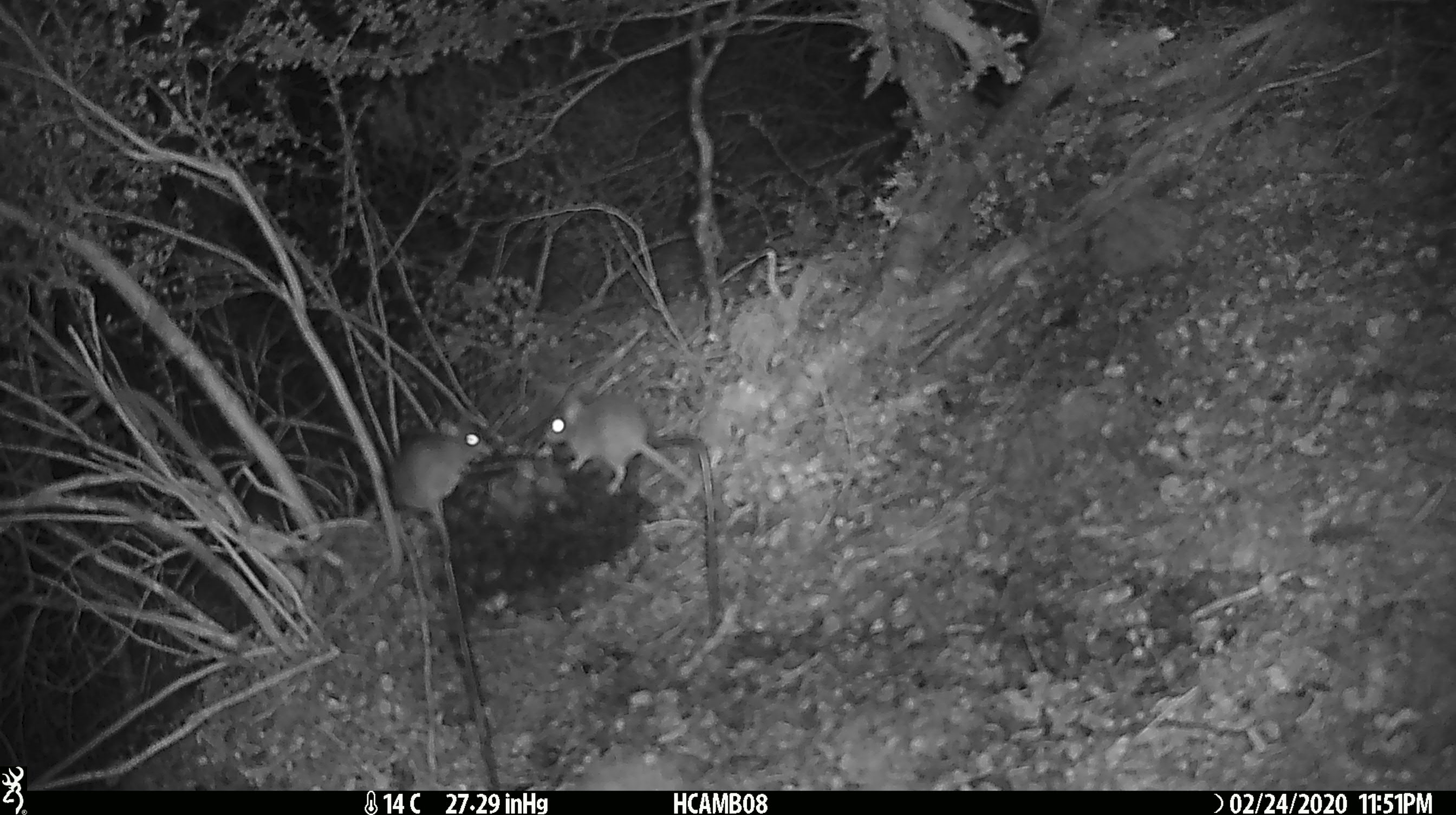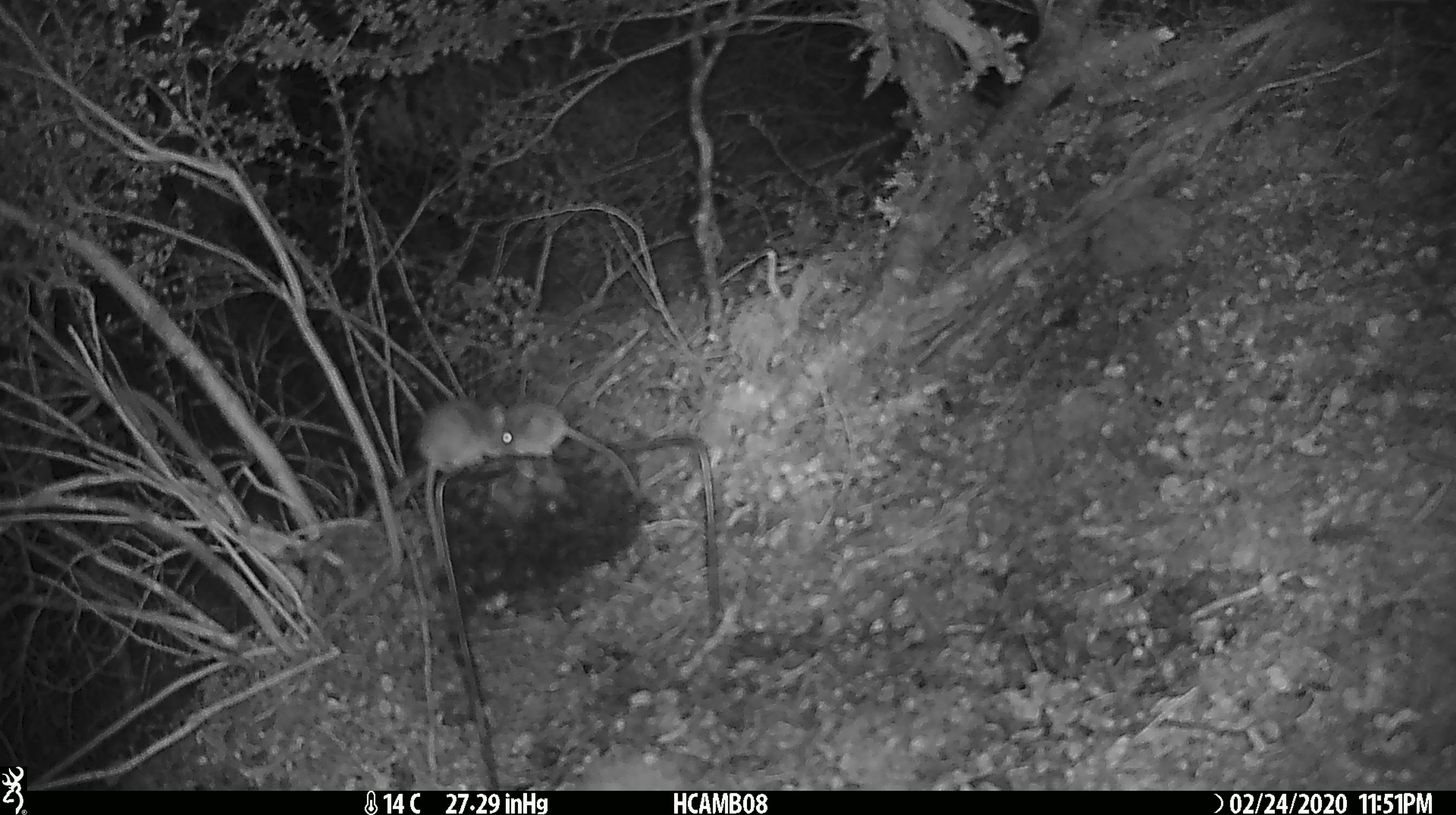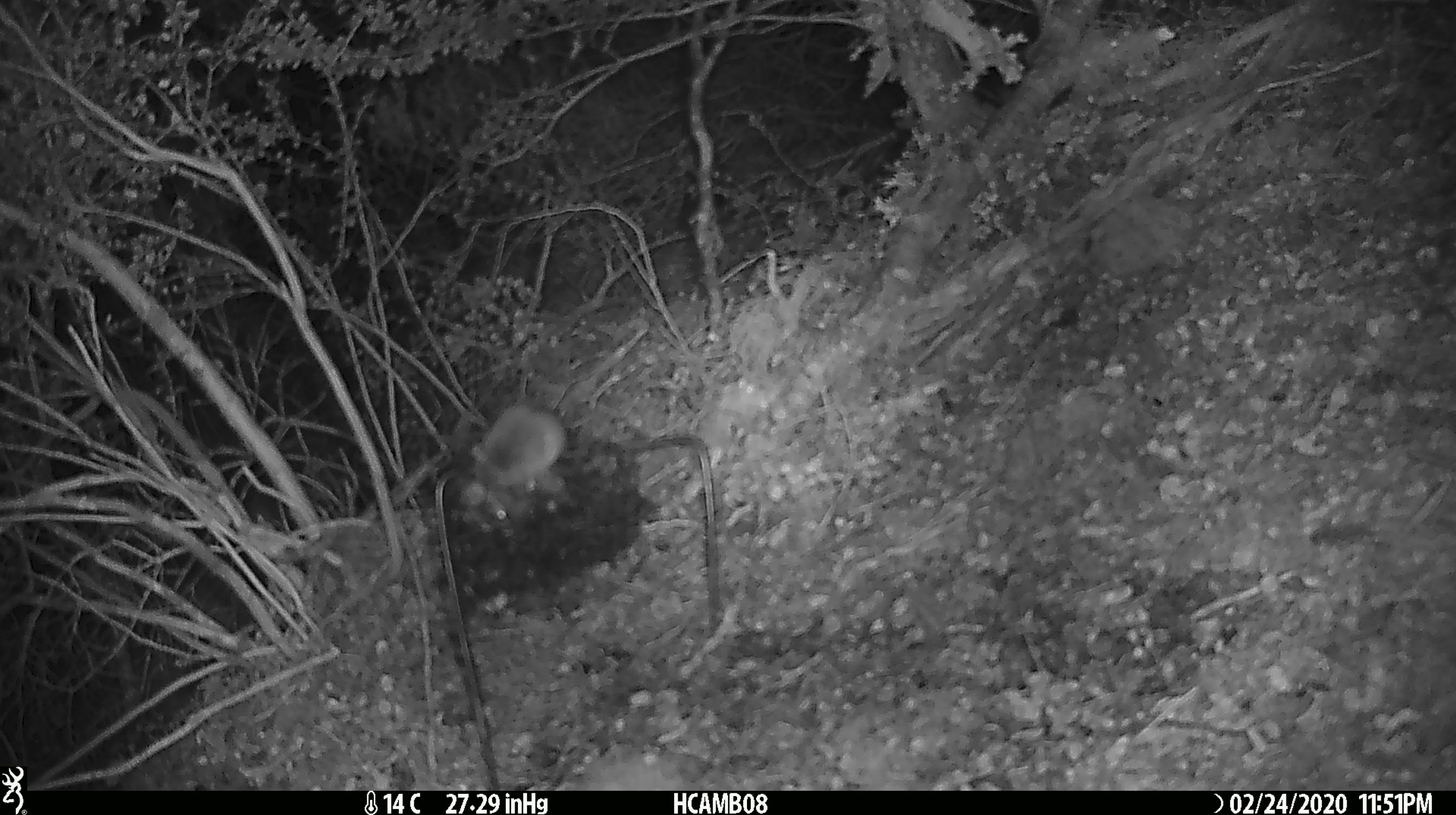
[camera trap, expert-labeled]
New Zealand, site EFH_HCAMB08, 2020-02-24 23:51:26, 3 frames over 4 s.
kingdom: Animalia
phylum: Chordata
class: Mammalia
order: Rodentia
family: Muridae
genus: Mus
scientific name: Mus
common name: mouse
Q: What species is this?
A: Mouse (Mus).